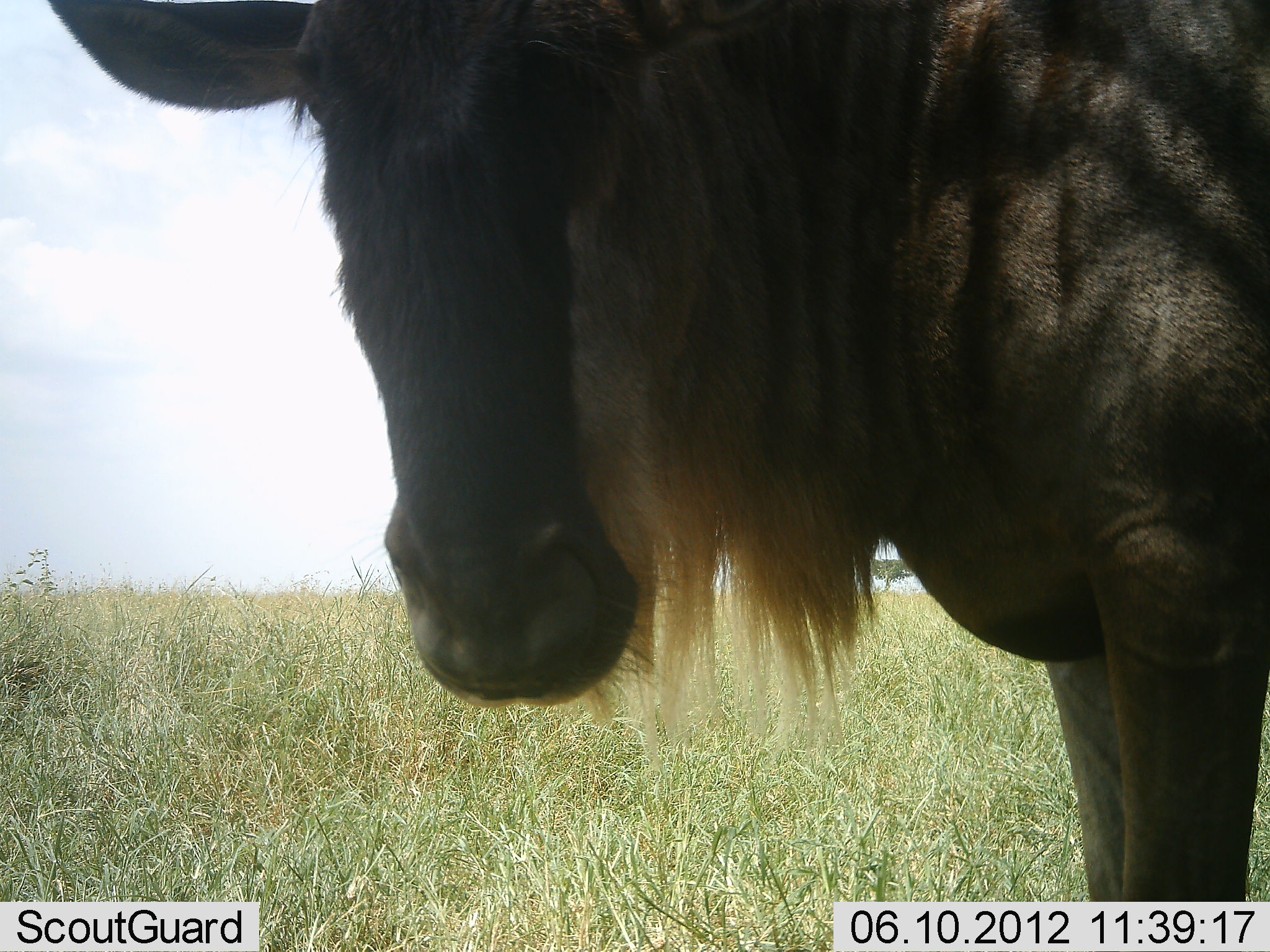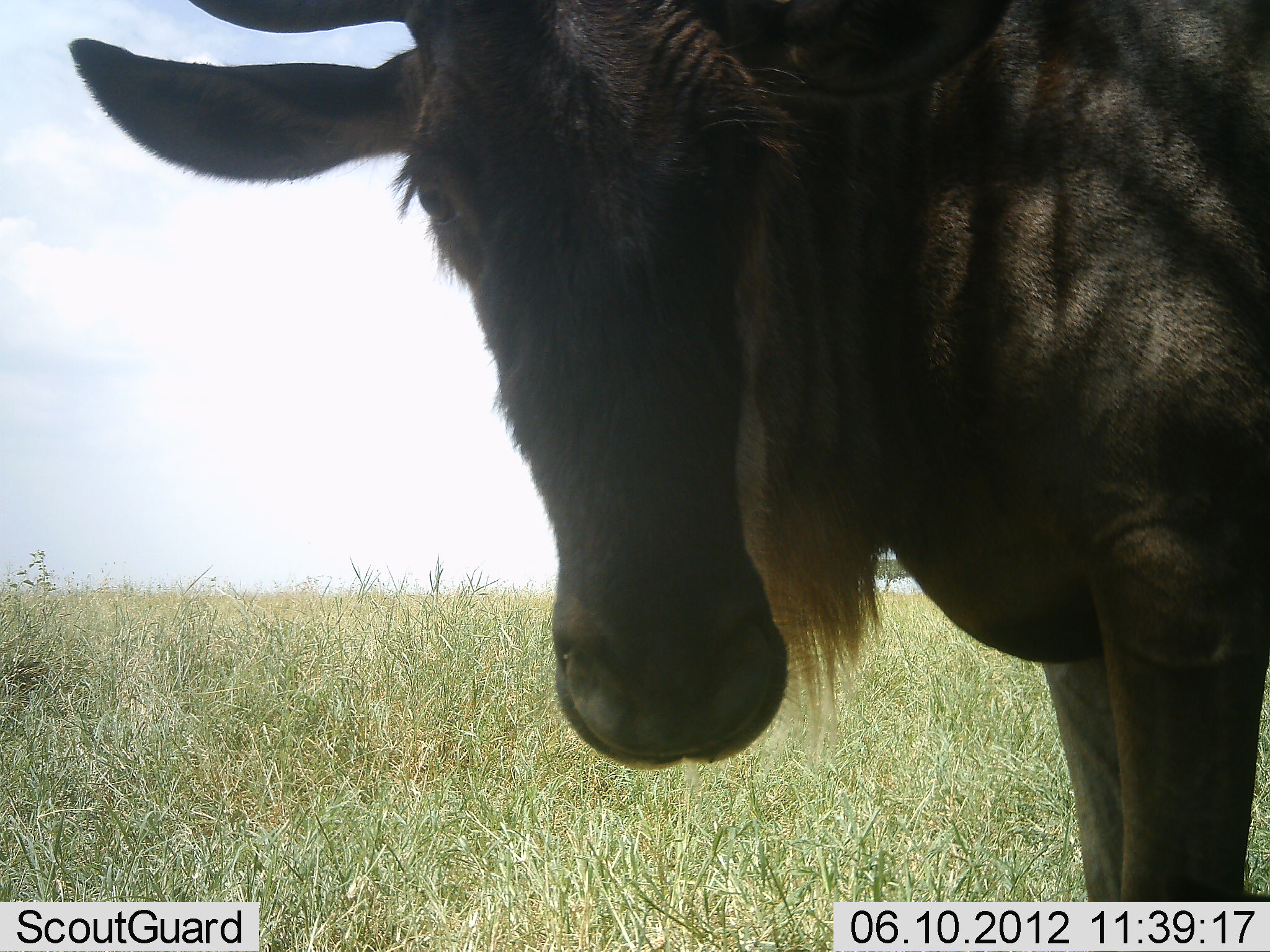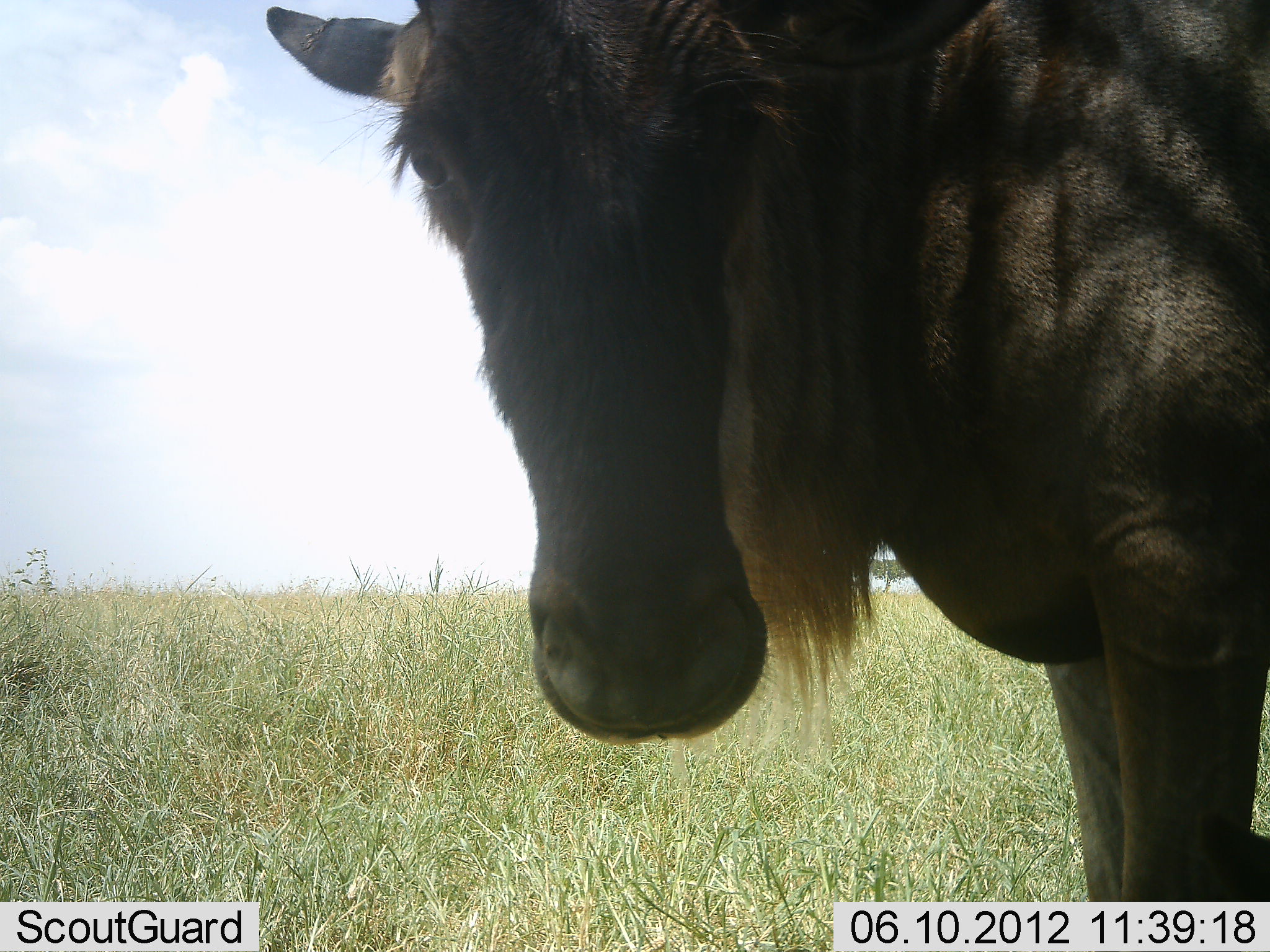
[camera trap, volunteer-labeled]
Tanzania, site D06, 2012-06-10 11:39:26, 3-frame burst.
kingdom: Animalia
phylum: Chordata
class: Mammalia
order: Artiodactyla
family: Bovidae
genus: Connochaetes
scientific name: Connochaetes taurinus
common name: blue wildebeest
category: wildebeest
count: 1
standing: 100%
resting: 0%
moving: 0%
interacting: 10%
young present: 0%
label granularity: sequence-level